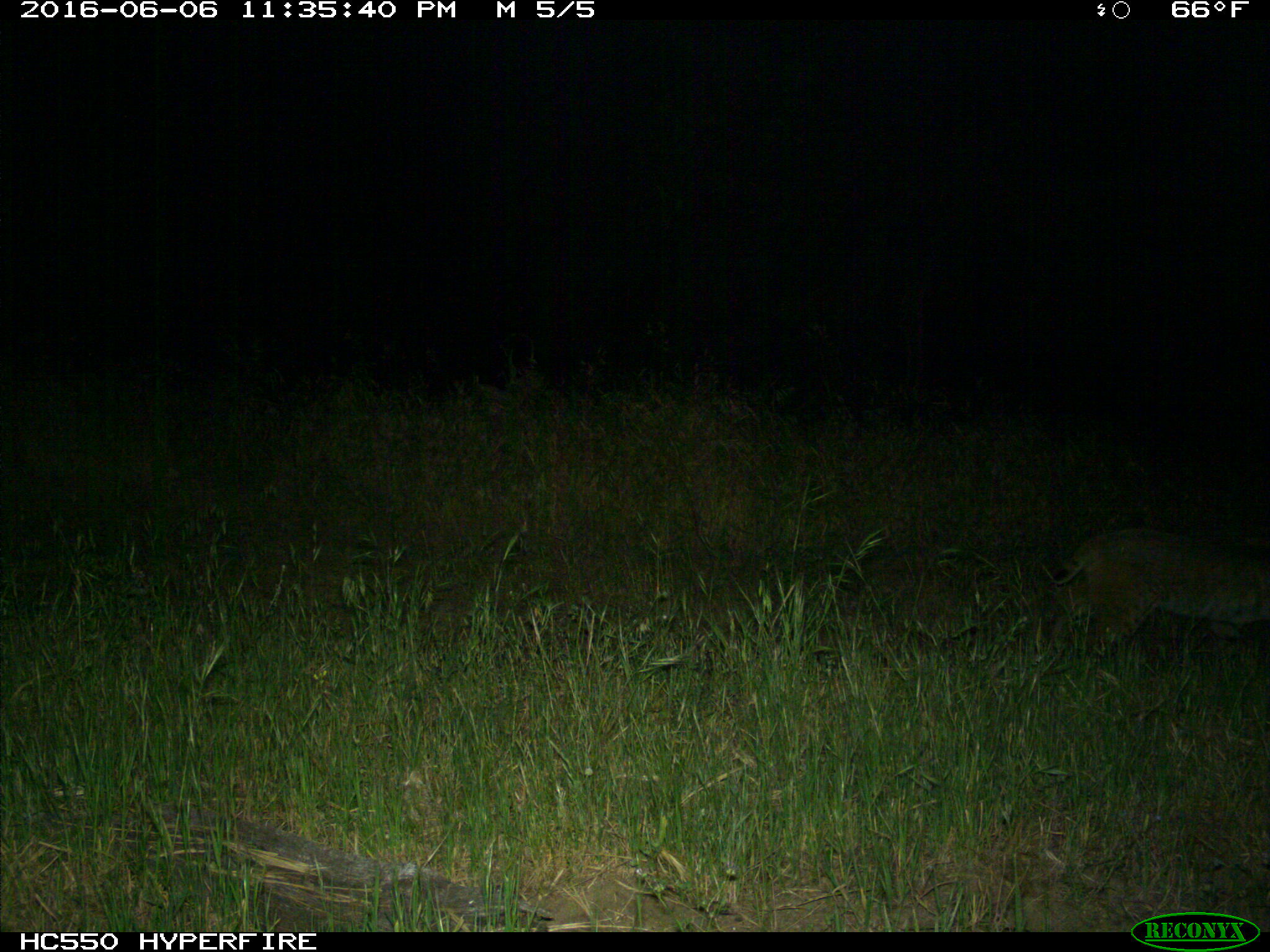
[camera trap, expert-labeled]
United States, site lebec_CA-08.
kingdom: Animalia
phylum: Chordata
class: Mammalia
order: Carnivora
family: Felidae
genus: Lynx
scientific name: Lynx rufus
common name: bobcat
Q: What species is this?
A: Lynx rufus (bobcat).